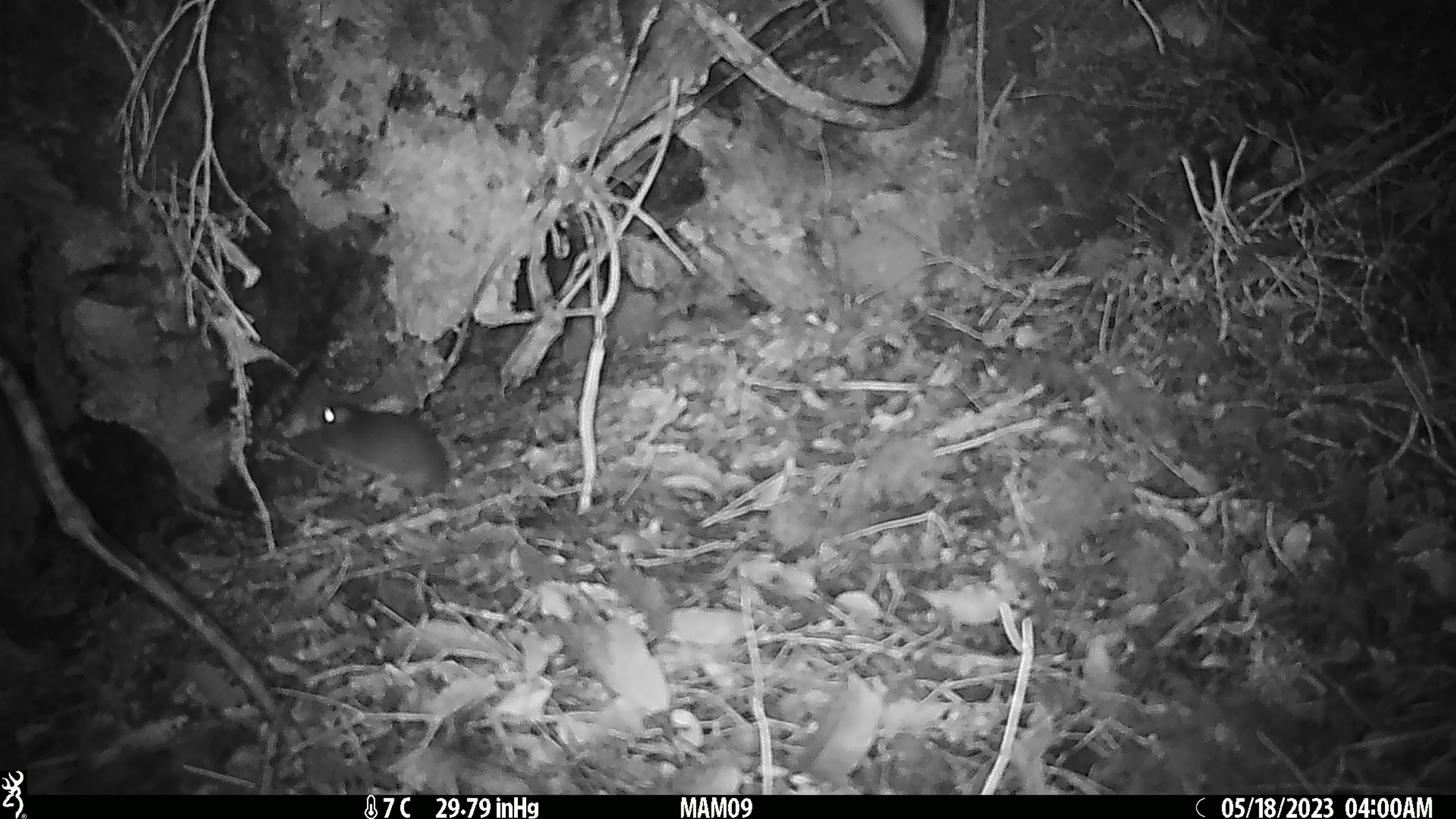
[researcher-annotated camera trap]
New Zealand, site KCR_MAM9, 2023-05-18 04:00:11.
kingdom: Animalia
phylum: Chordata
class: Mammalia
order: Rodentia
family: Muridae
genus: Rattus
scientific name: Rattus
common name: rat